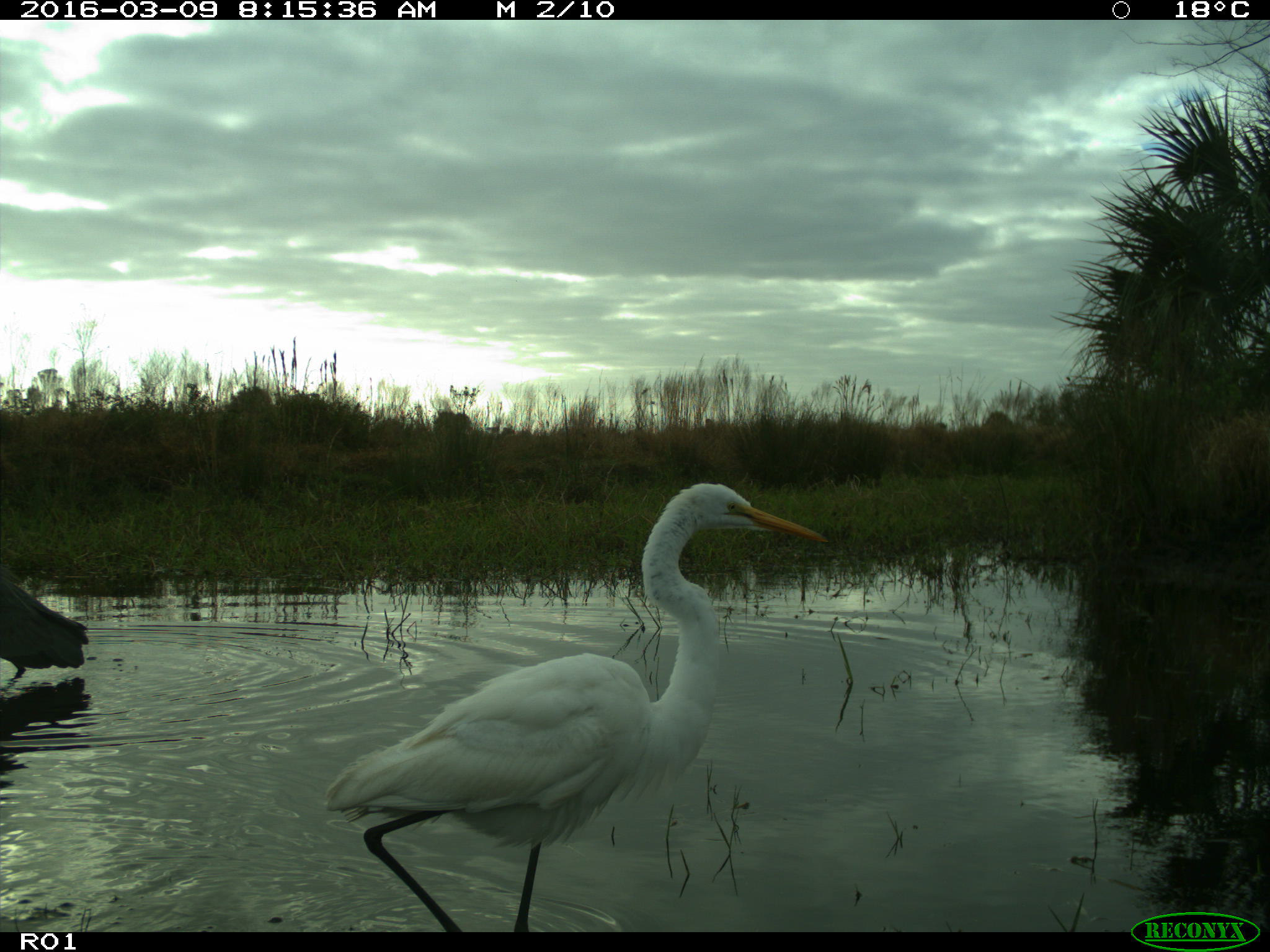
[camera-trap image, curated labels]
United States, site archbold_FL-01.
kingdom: Animalia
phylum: Chordata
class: Aves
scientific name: Aves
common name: birds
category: unidentified bird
Unidentified bird (birds) (Aves).